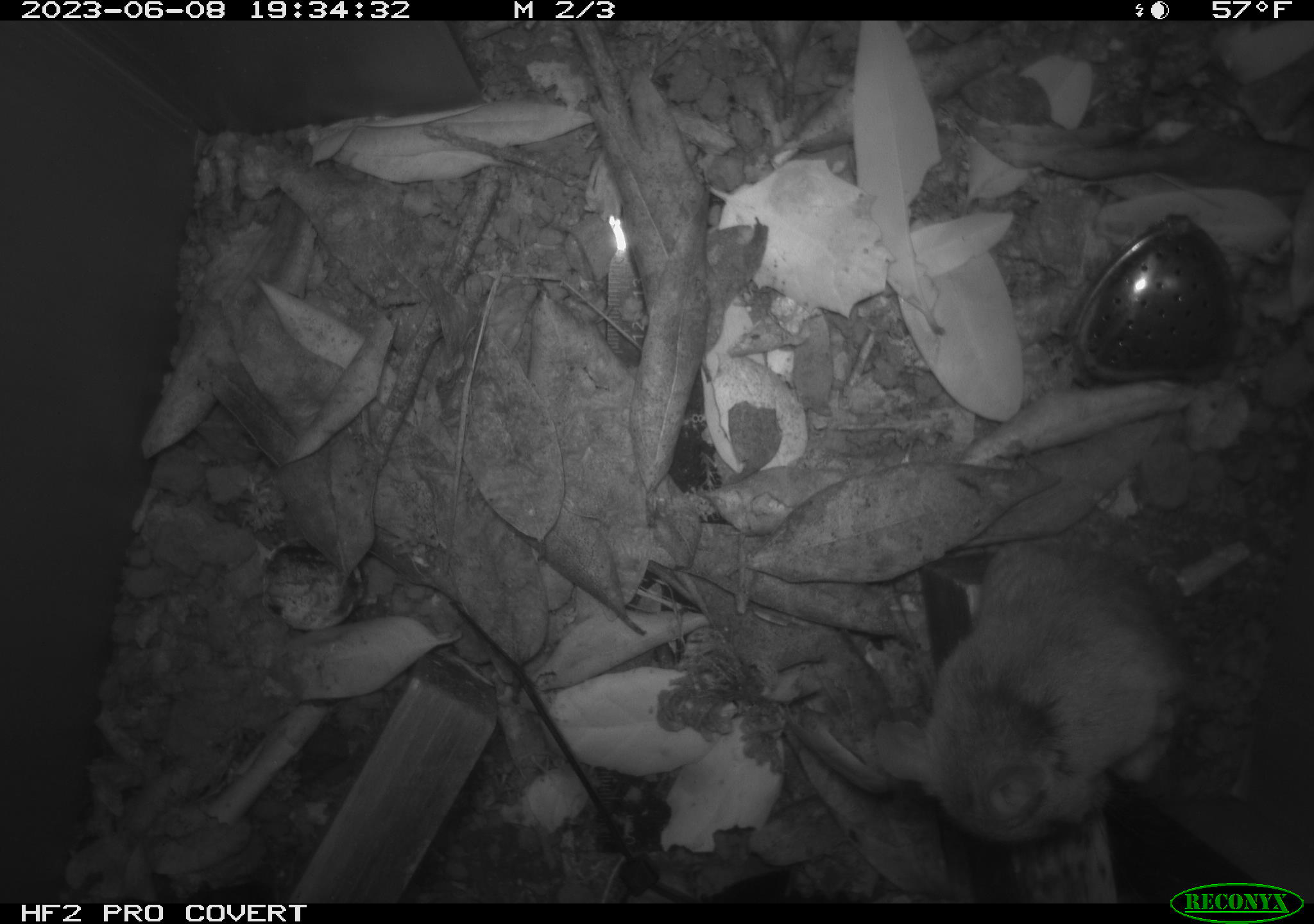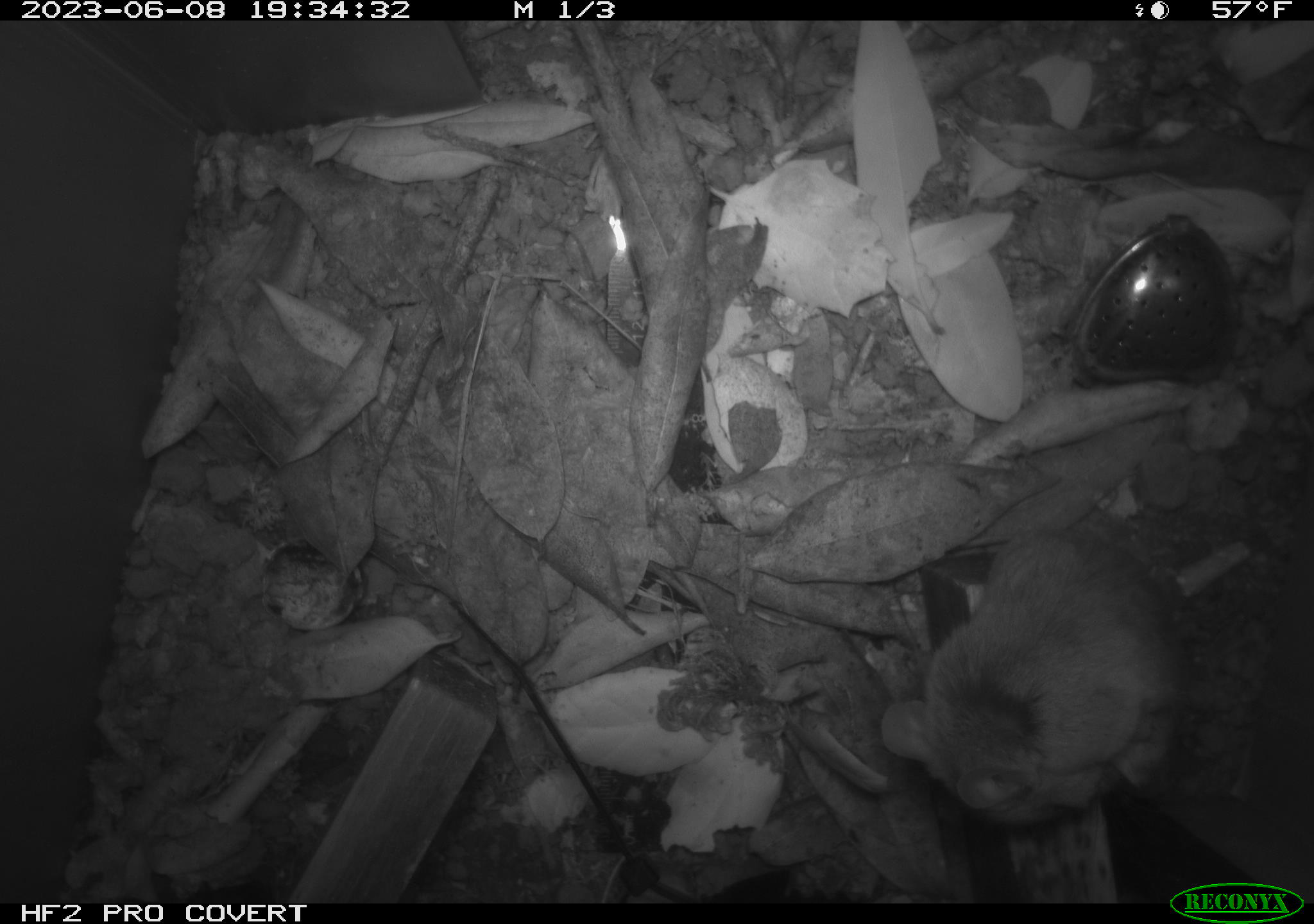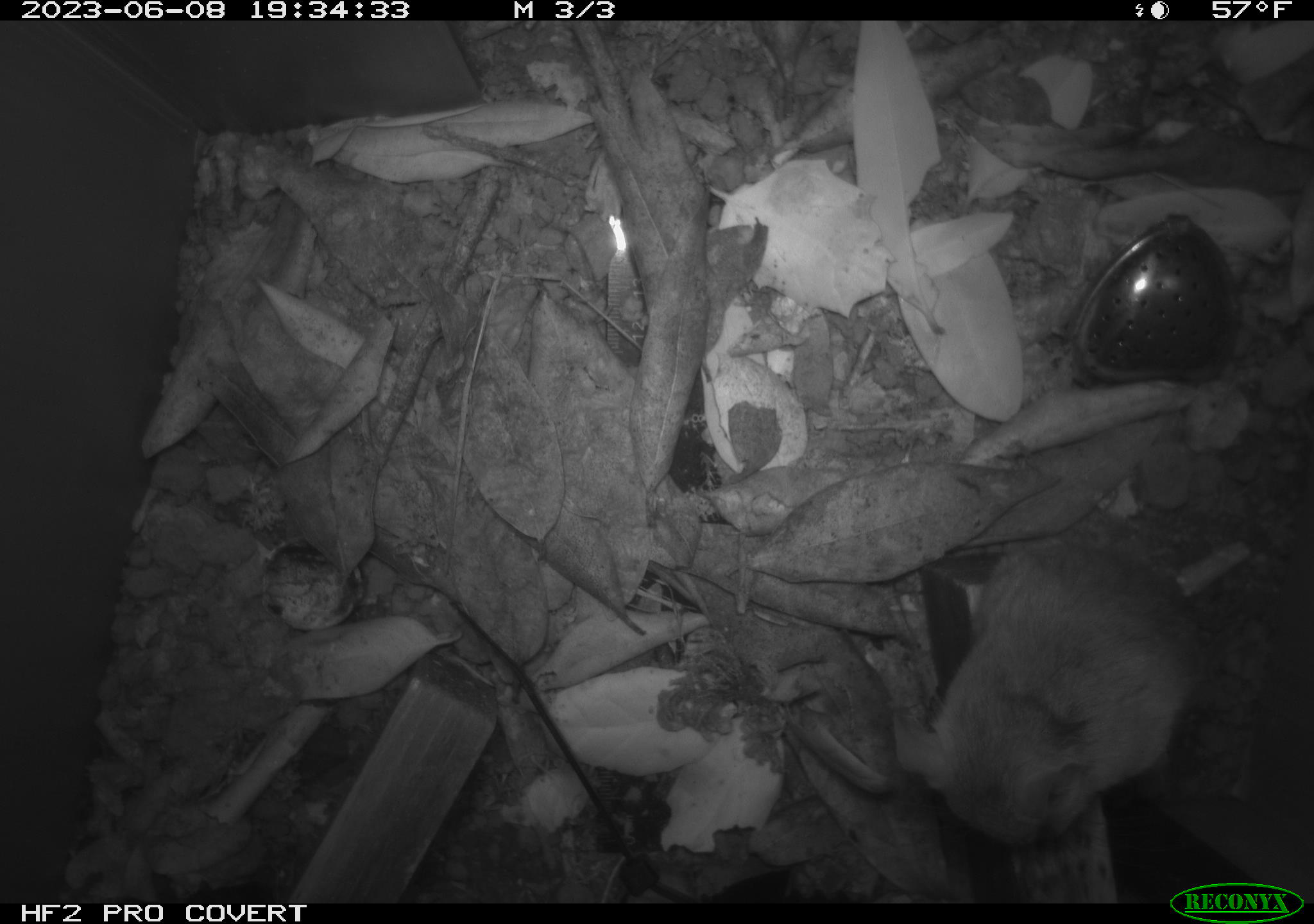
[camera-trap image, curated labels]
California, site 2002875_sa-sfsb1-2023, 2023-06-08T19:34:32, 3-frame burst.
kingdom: Animalia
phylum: Chordata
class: Mammalia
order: Rodentia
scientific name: Rodentia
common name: mouse species